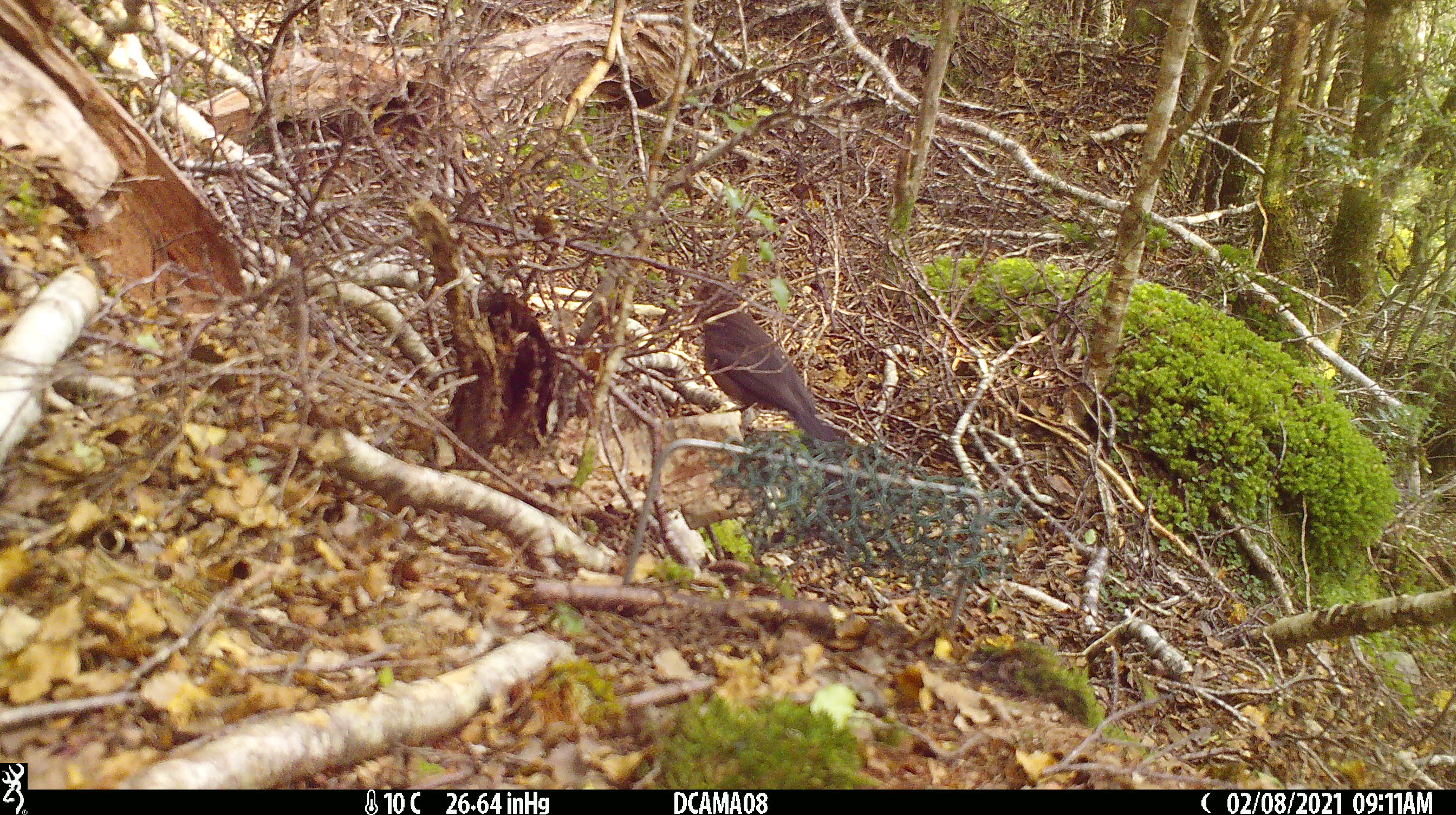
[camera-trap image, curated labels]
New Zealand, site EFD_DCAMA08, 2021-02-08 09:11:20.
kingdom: Animalia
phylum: Chordata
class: Aves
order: Passeriformes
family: Turdidae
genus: Turdus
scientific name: Turdus merula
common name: eurasian blackbird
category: blackbird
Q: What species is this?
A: Blackbird (eurasian blackbird) (Turdus merula).